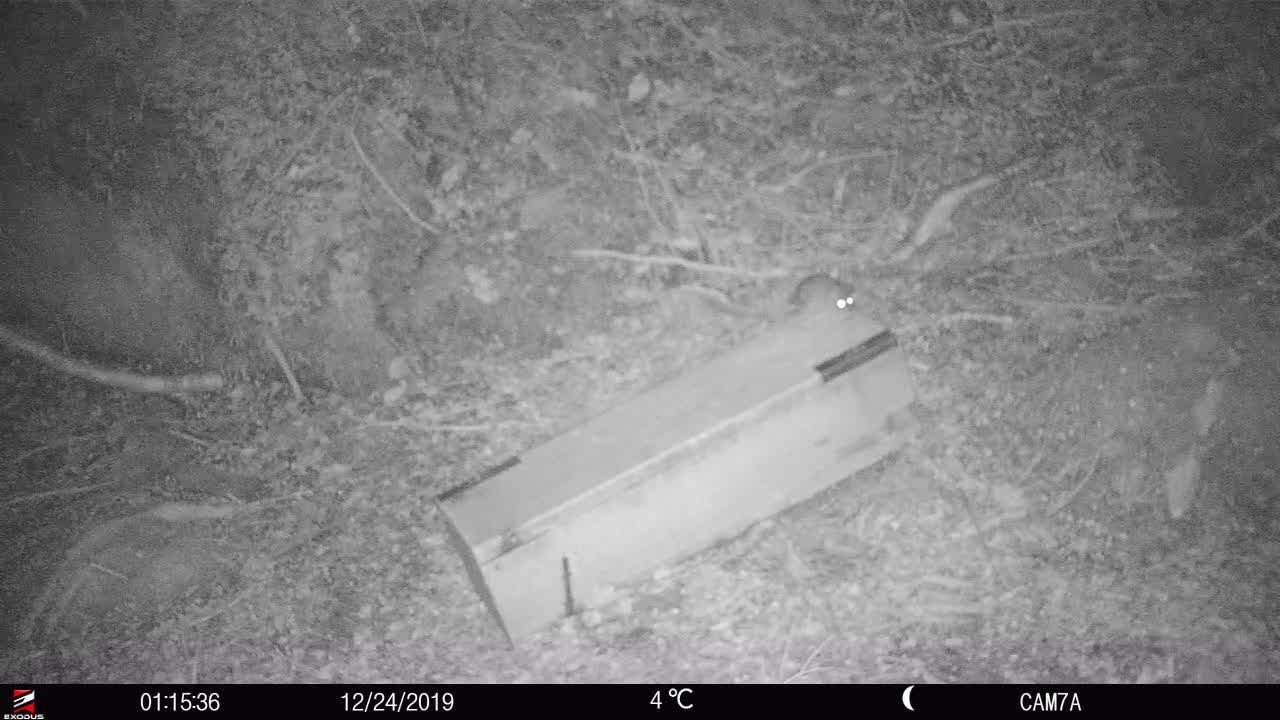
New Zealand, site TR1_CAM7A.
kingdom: Animalia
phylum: Chordata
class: Mammalia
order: Rodentia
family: Muridae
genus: Rattus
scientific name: Rattus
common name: rat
Rat (Rattus).